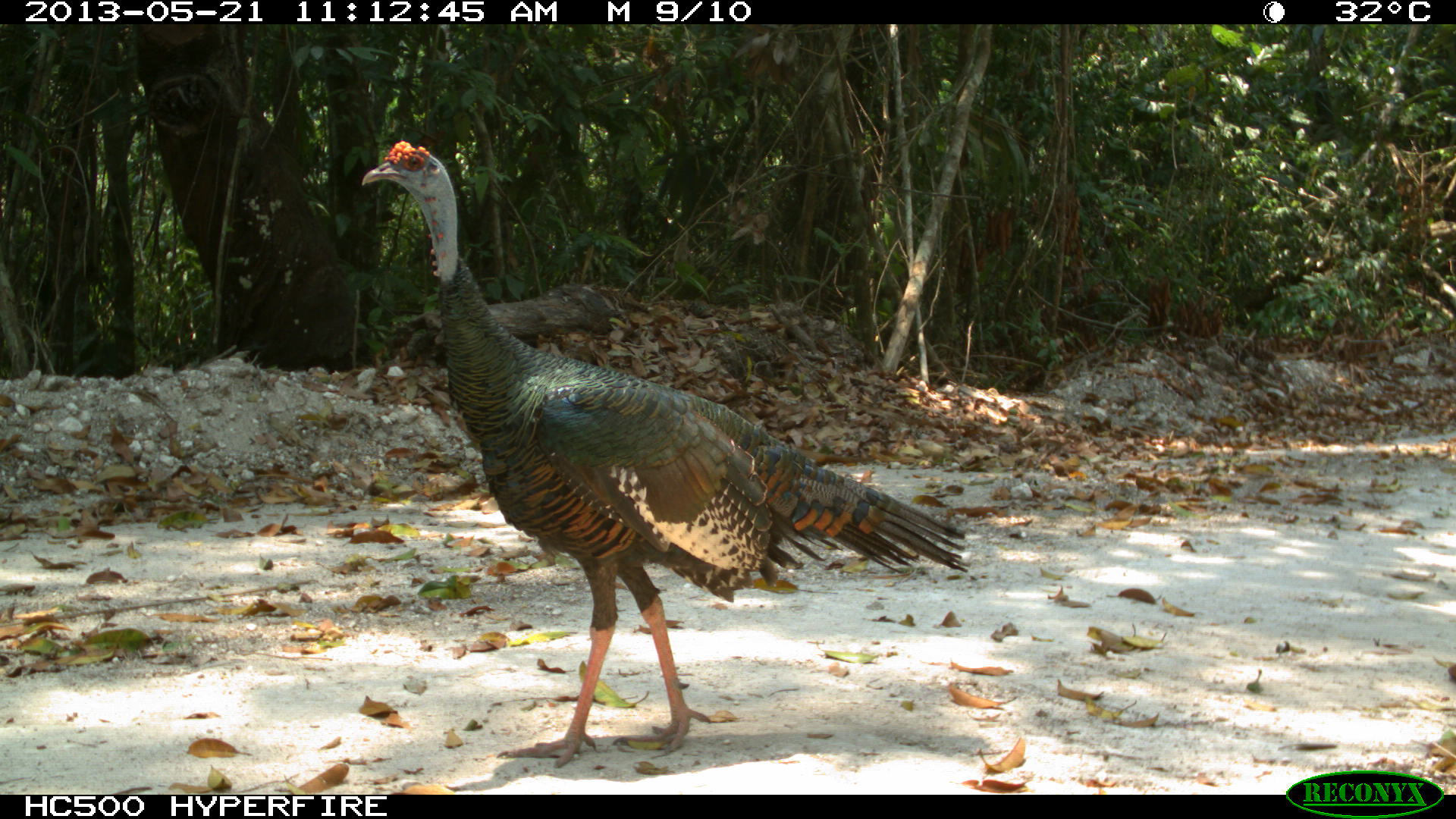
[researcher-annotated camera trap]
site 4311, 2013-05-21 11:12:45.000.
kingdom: Animalia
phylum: Chordata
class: Aves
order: Galliformes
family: Phasianidae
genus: Meleagris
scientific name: Meleagris ocellata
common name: ocellated turkey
Meleagris ocellata (ocellated turkey), count 1, sex male.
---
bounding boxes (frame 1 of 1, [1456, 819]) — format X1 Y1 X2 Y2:
meleagris ocellata: 358 135 970 767